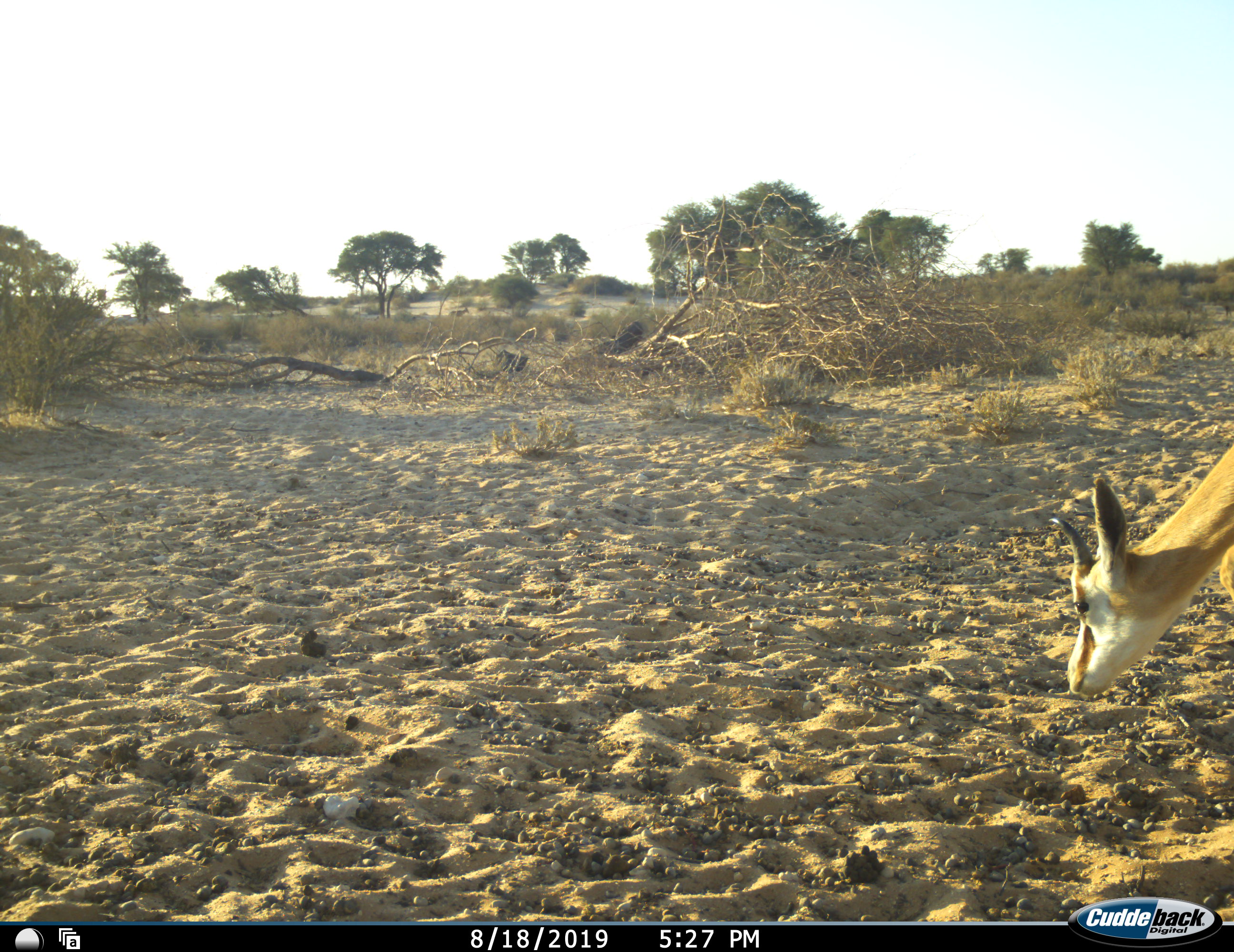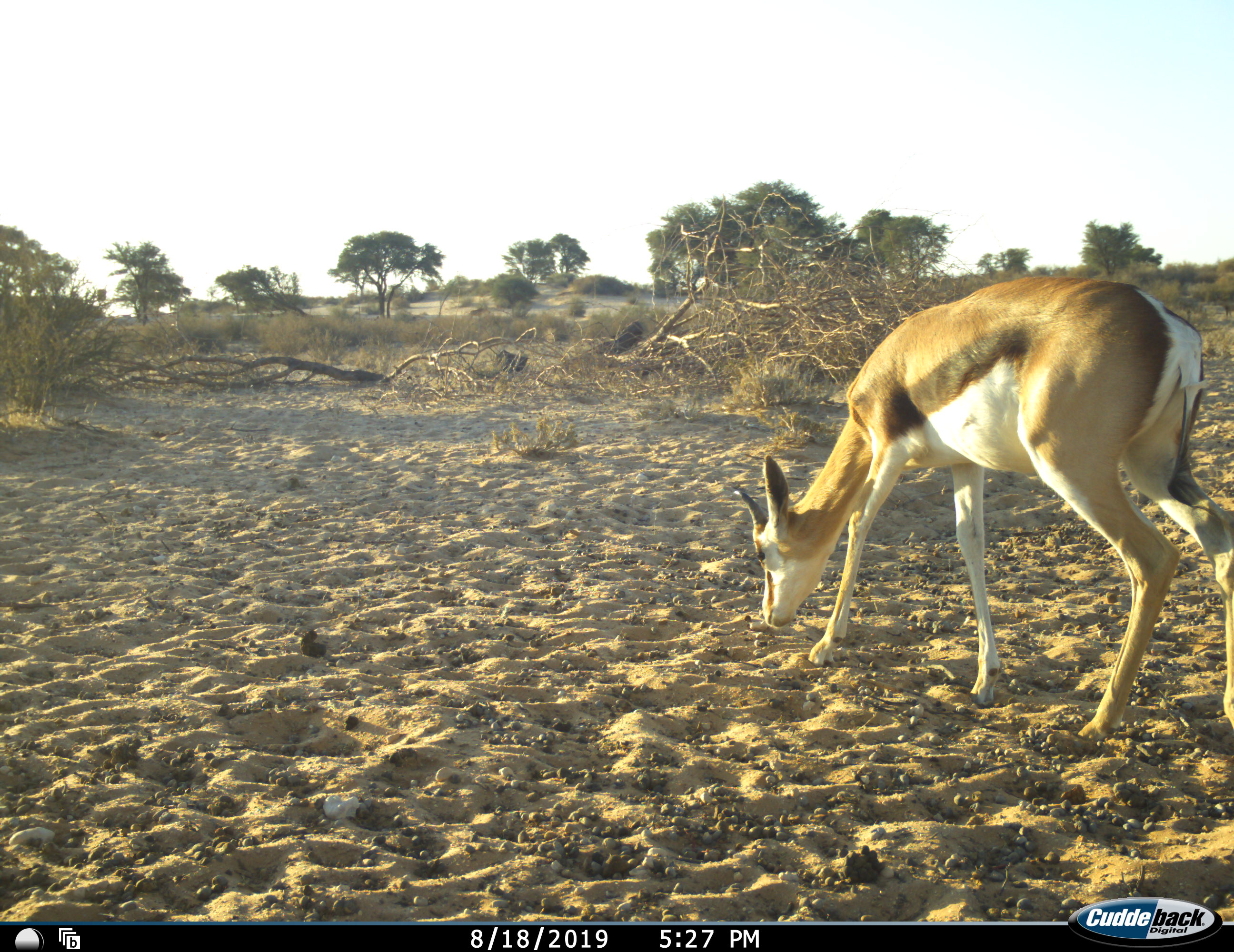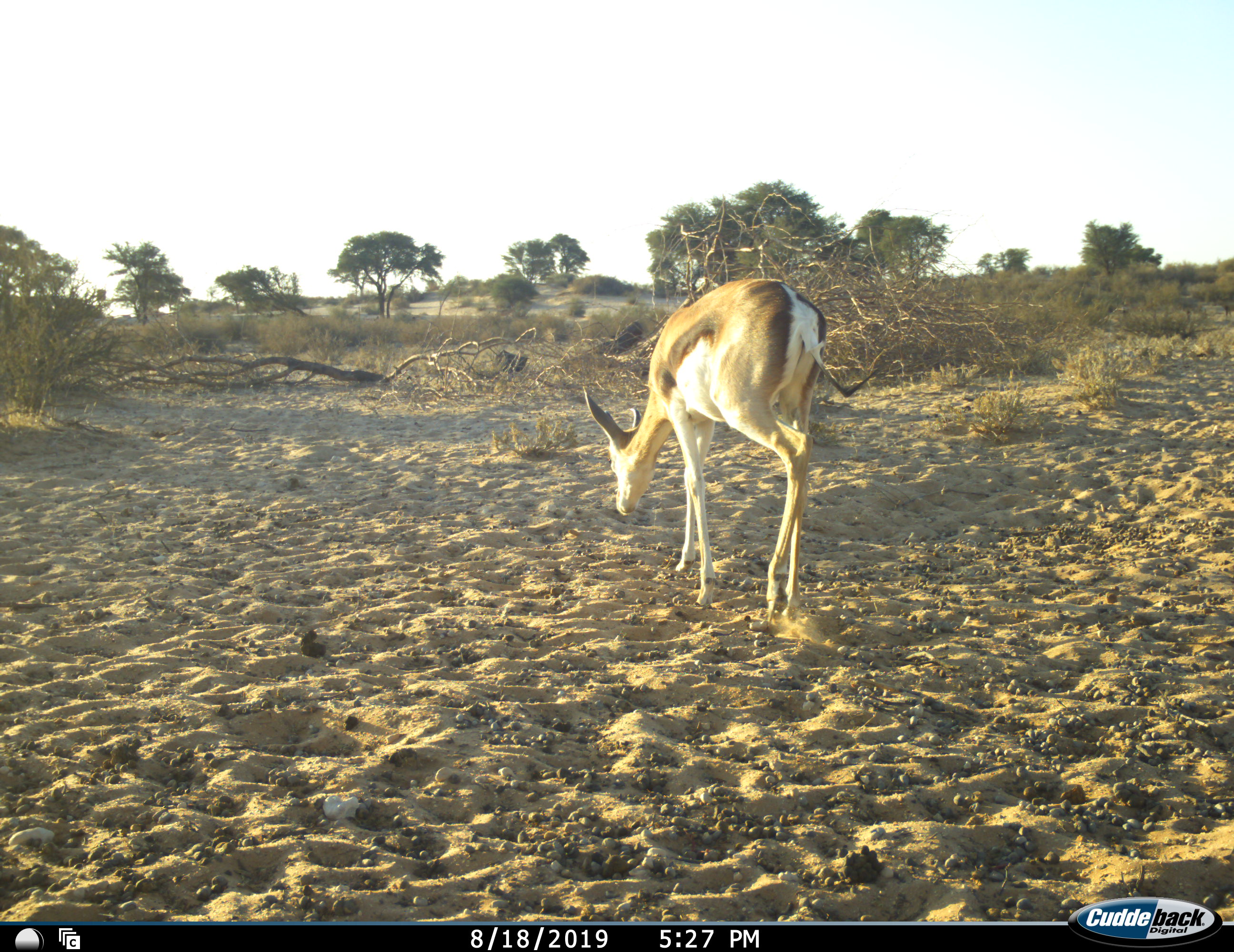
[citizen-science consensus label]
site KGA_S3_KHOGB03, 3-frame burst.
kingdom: Animalia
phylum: Chordata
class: Mammalia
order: Artiodactyla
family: Bovidae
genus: Antidorcas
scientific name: Antidorcas marsupialis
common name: springbok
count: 1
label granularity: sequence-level